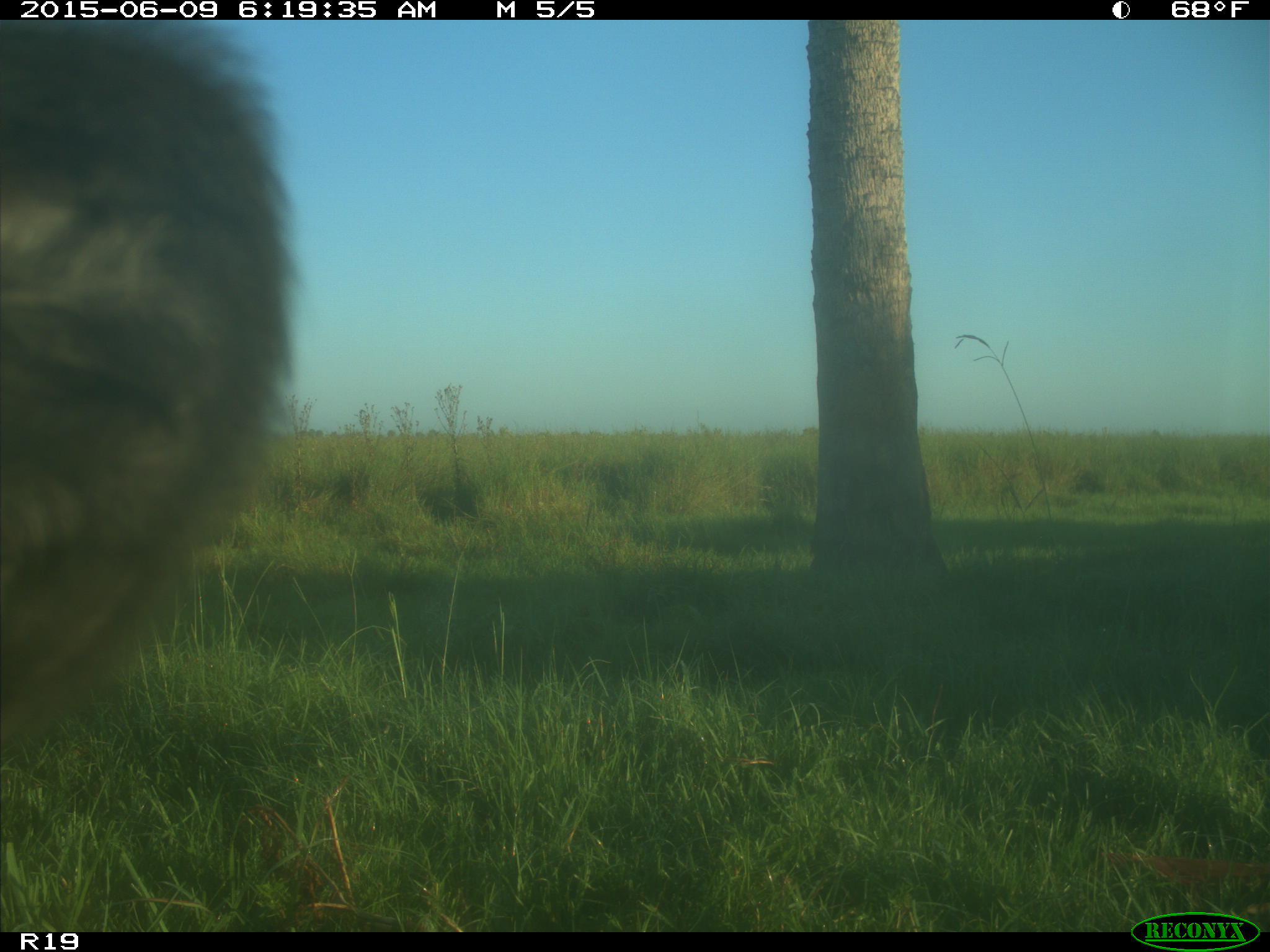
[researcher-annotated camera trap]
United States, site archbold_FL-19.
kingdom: Animalia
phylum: Chordata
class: Mammalia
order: Artiodactyla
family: Bovidae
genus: Bos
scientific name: Bos taurus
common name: domestic cow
Bos taurus (domestic cow).